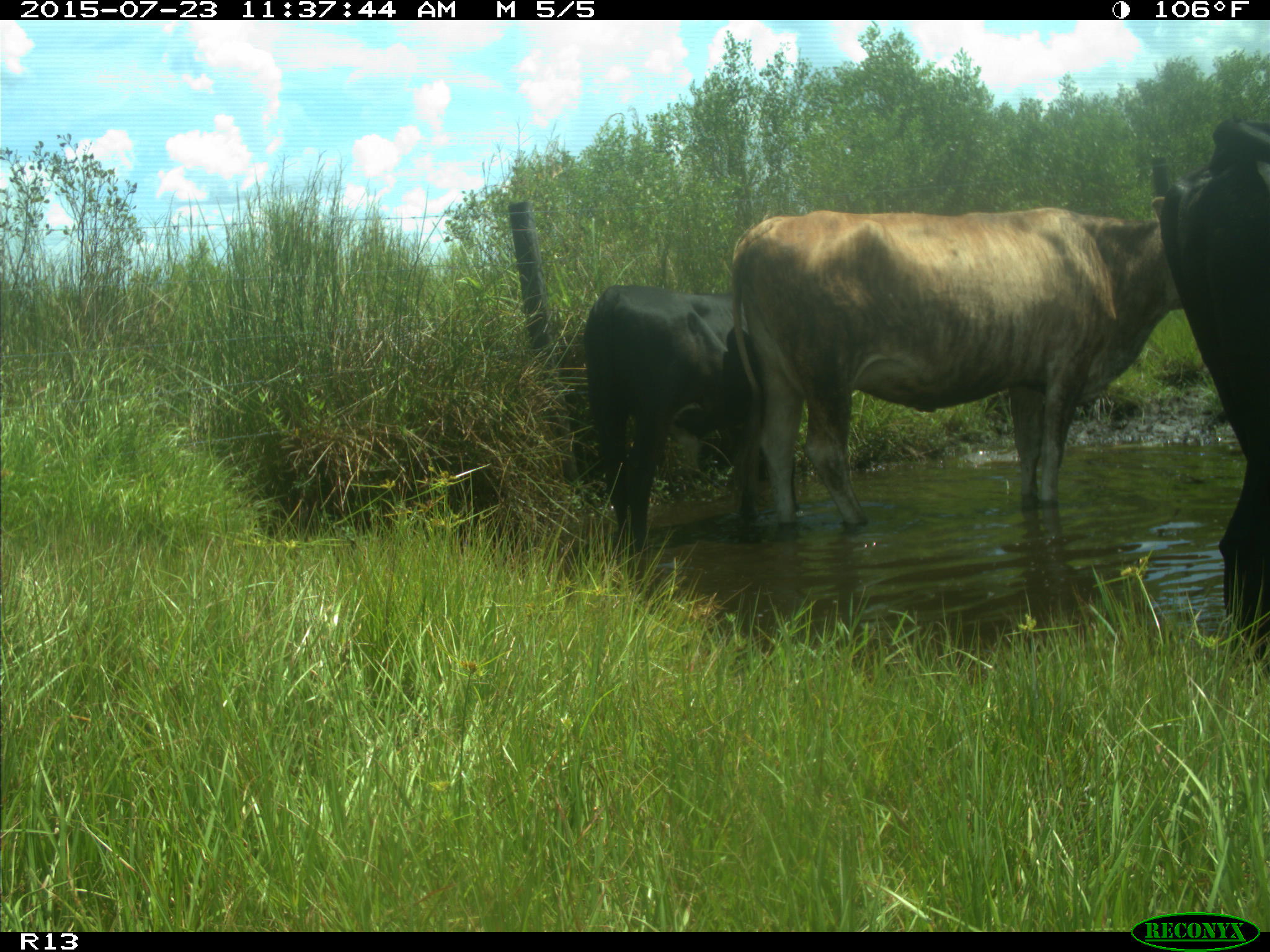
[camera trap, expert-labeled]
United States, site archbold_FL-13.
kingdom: Animalia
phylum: Chordata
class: Mammalia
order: Artiodactyla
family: Bovidae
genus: Bos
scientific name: Bos taurus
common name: domestic cow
Bos taurus (domestic cow).